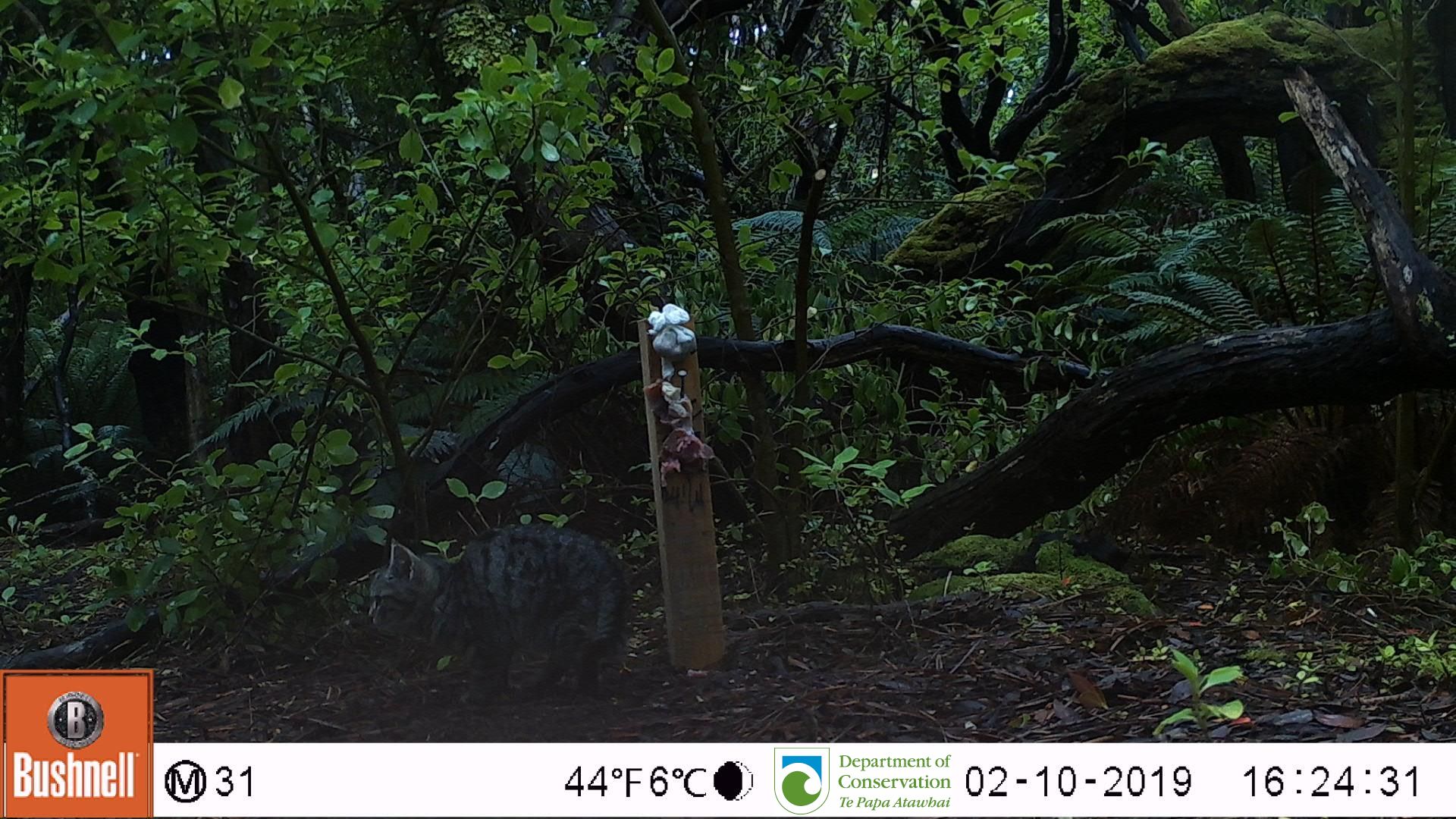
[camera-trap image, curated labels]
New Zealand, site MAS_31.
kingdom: Animalia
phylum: Chordata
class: Mammalia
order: Carnivora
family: Felidae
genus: Felis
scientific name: Felis catus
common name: domestic cat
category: cat